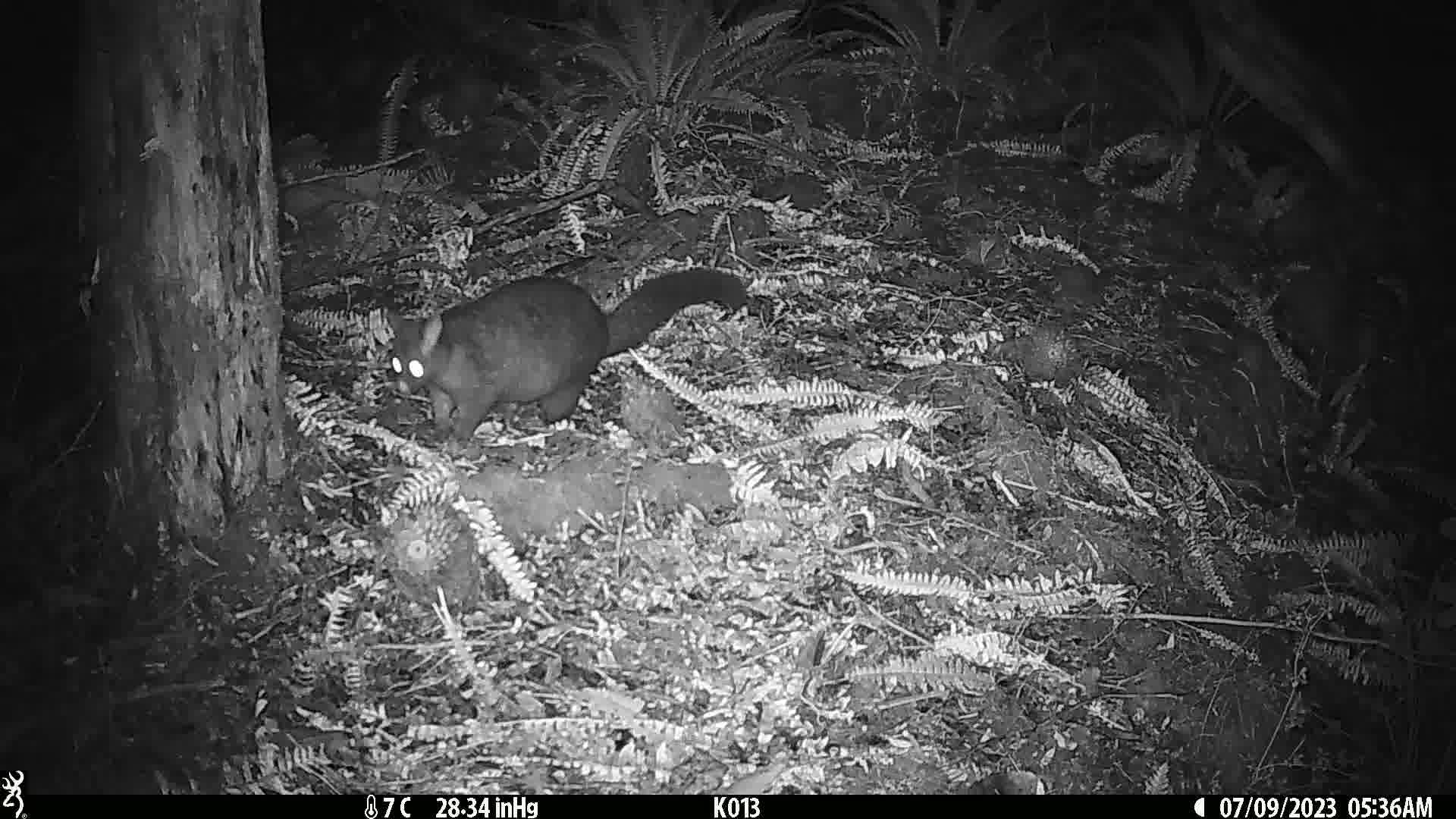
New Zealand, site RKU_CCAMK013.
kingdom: Animalia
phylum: Chordata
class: Mammalia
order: Diprotodontia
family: Phalangeridae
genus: Trichosurus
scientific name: Trichosurus vulpecula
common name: common brushtail possum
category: possum